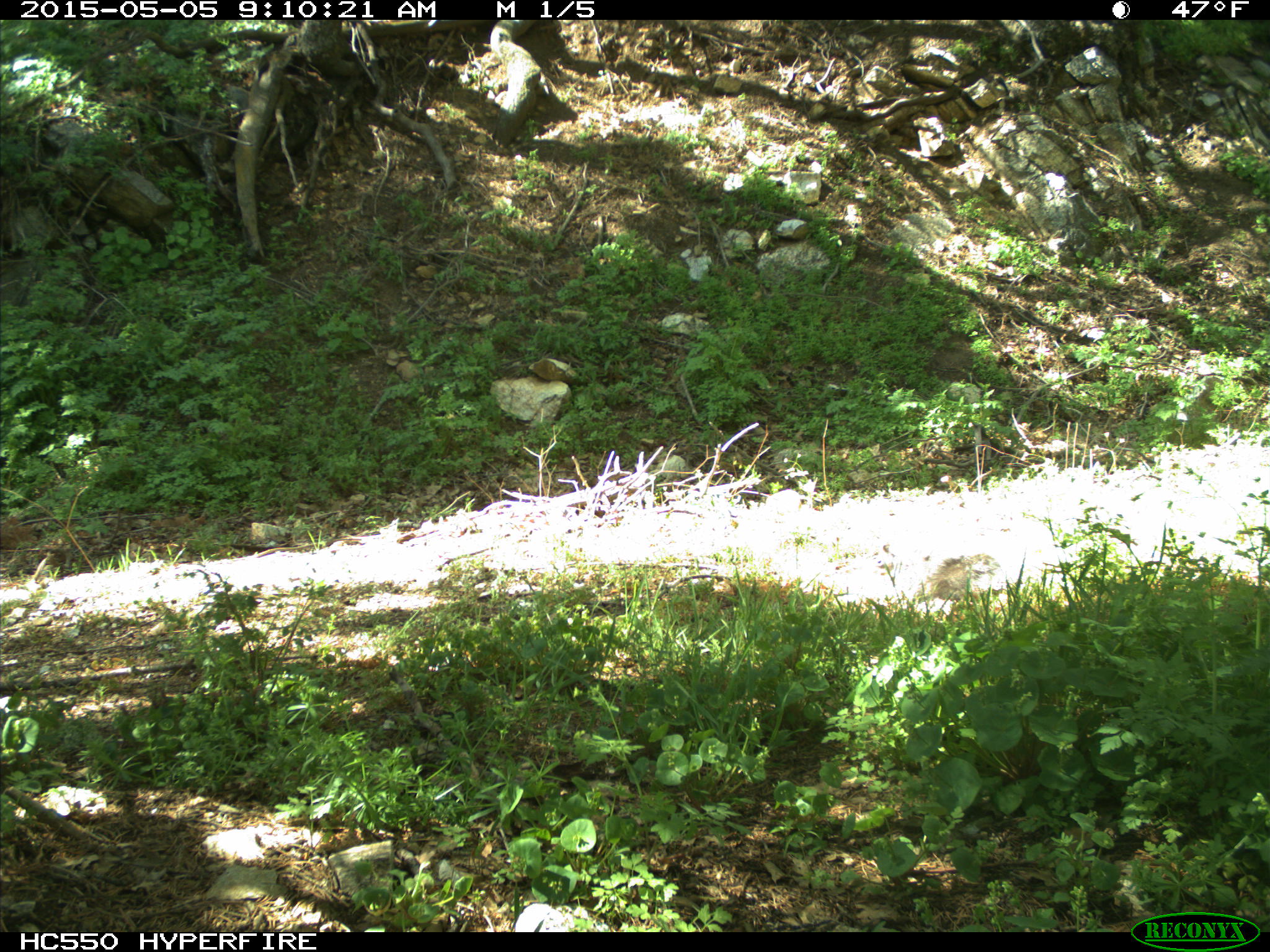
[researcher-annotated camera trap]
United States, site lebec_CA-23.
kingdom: Animalia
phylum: Chordata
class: Mammalia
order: Rodentia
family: Sciuridae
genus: Sciurus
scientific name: Sciurus carolinensis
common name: eastern gray squirrel